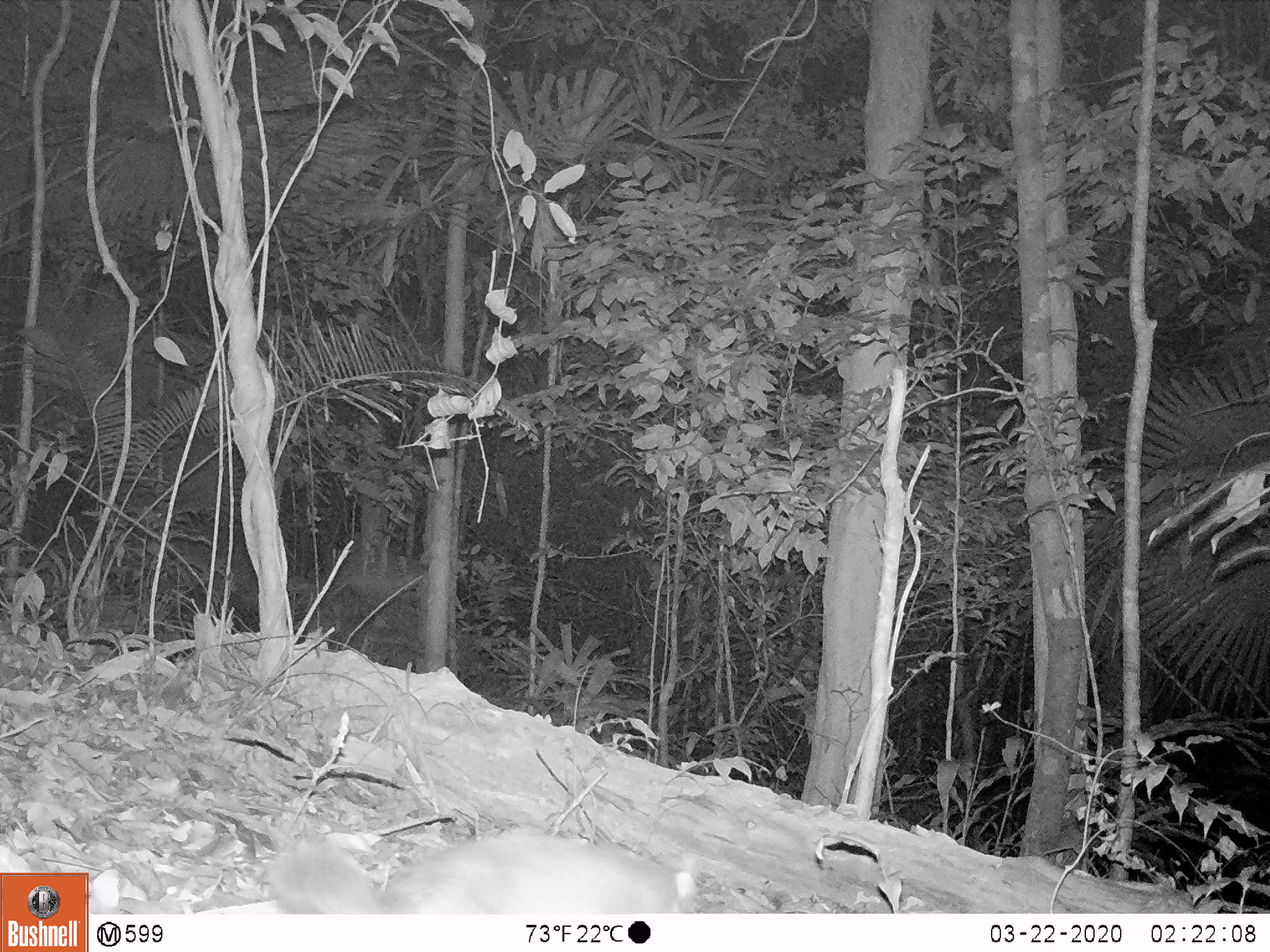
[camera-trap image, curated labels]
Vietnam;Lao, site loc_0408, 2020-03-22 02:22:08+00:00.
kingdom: Animalia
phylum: Chordata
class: Mammalia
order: Carnivora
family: Mustelidae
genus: Melogale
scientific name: Melogale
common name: ferret badger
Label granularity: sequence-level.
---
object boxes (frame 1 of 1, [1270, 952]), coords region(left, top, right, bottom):
ferret badger: region(266, 825, 696, 914)